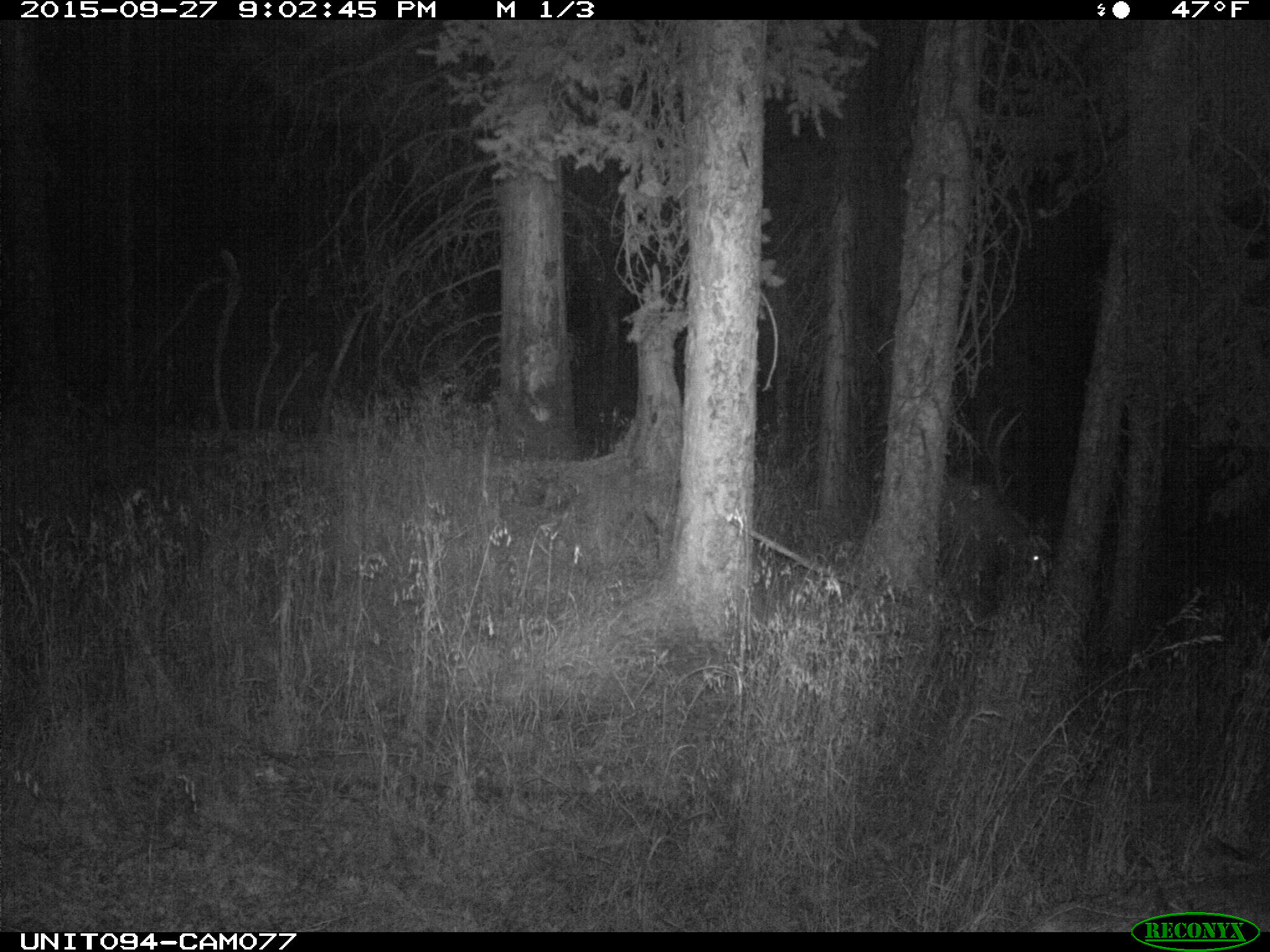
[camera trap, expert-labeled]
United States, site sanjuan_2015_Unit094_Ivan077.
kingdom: Animalia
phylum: Chordata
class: Mammalia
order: Artiodactyla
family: Cervidae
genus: Cervus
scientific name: Cervus elaphus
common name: red deer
Cervus elaphus (red deer).